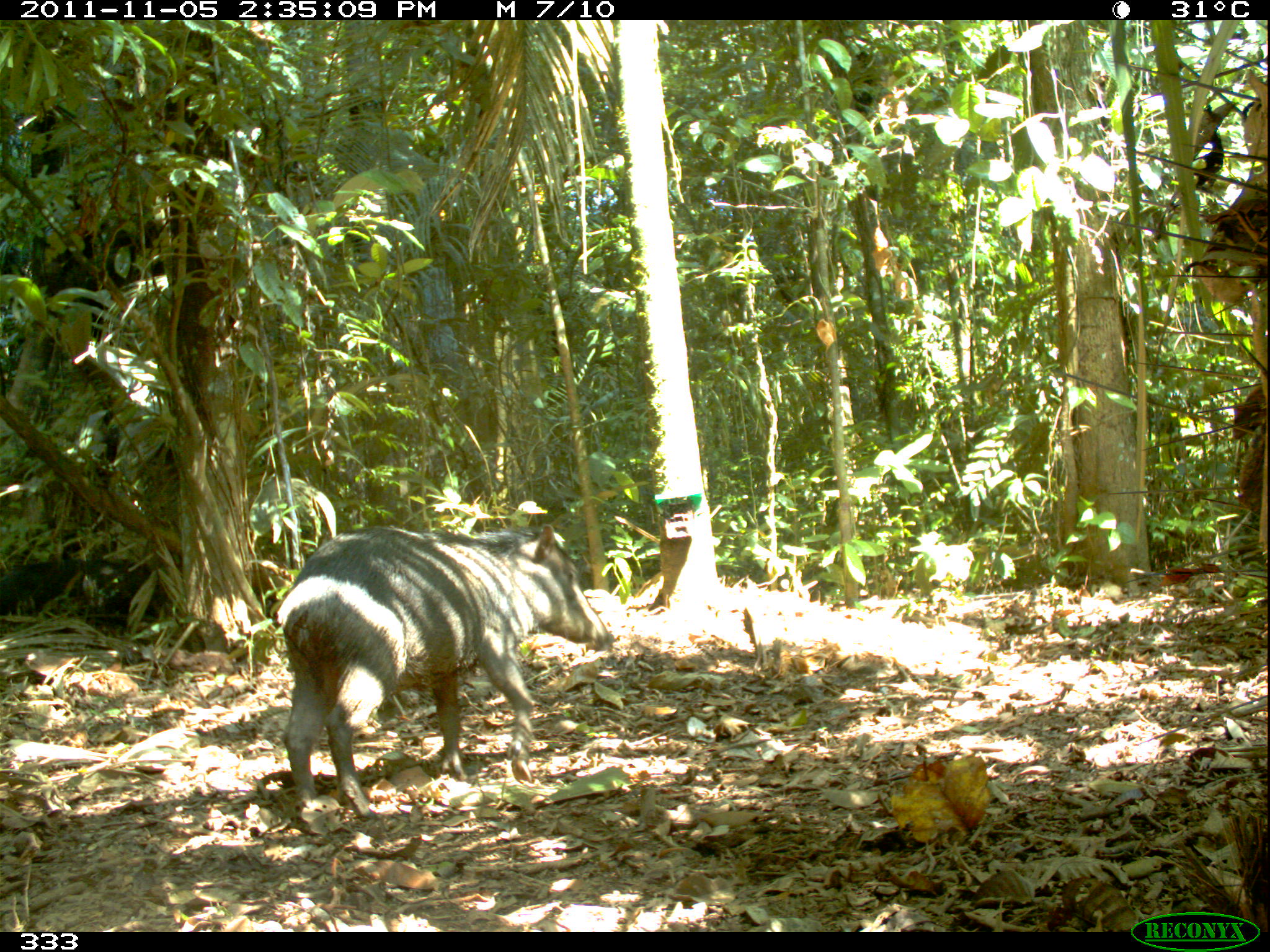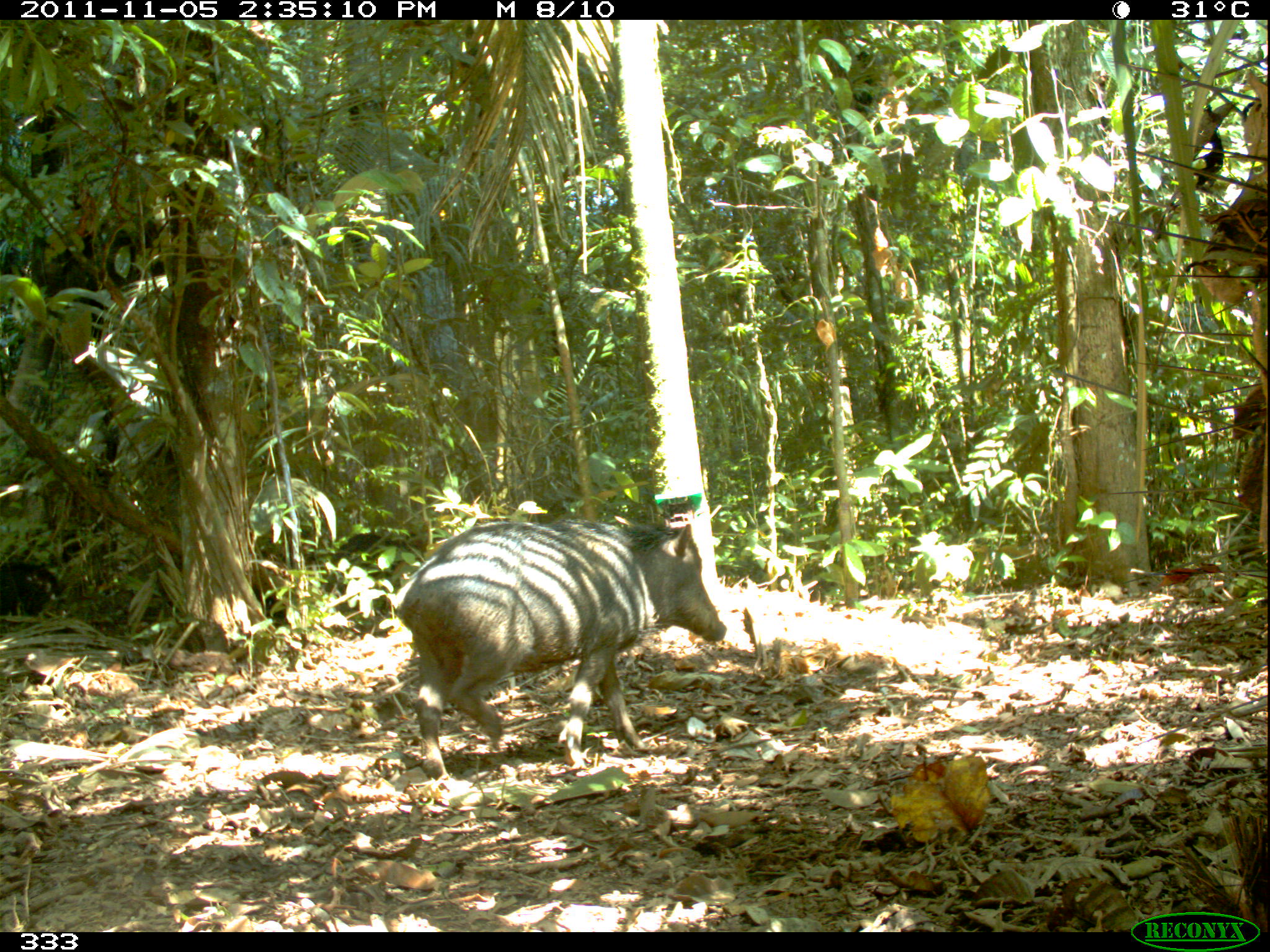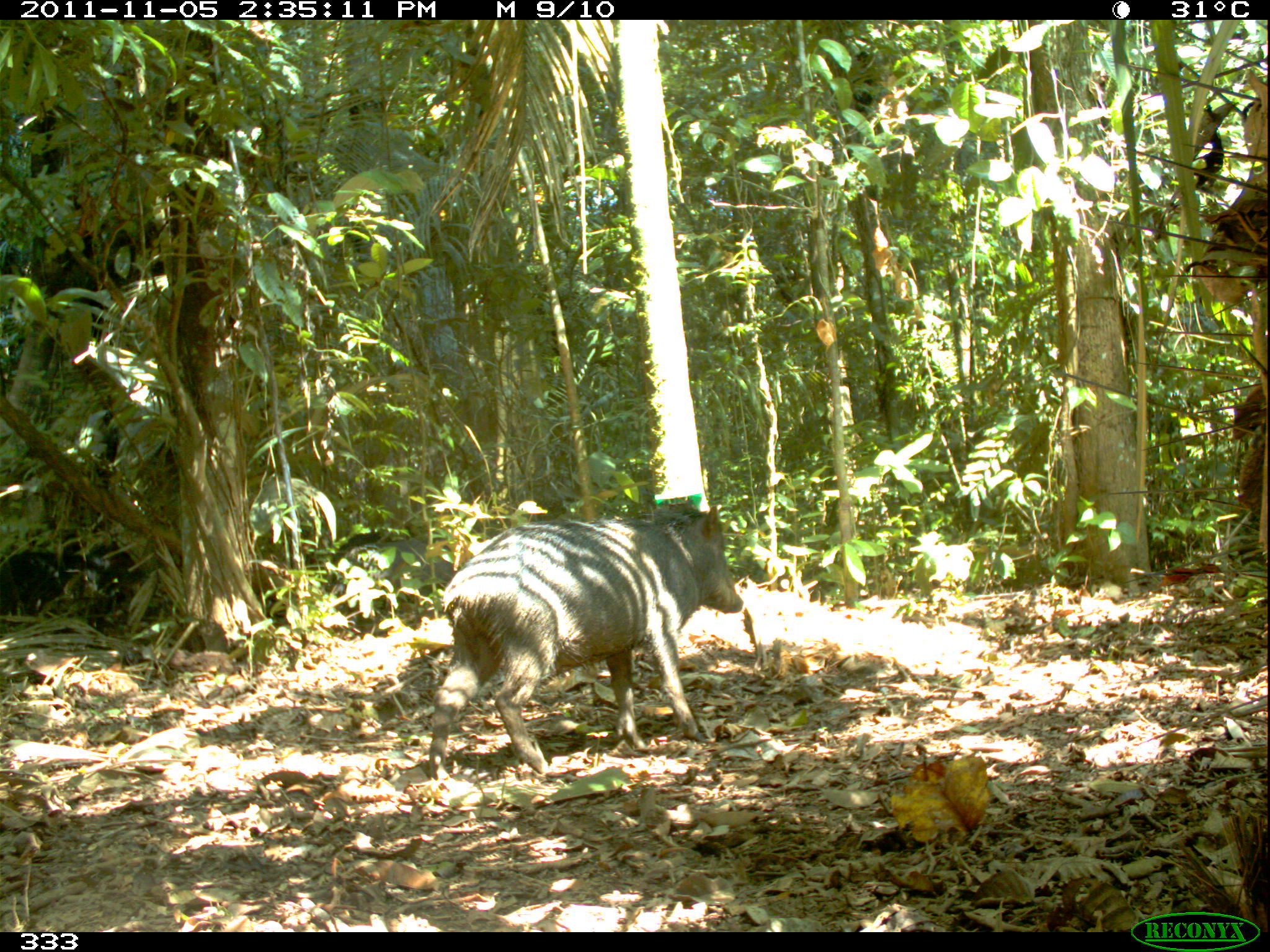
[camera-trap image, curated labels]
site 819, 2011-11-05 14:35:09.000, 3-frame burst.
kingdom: Animalia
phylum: Chordata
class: Mammalia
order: Artiodactyla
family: Tayassuidae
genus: Tayassu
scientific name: Tayassu pecari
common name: white-lipped peccary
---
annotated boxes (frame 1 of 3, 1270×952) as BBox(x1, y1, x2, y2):
tayassu pecari: BBox(278, 519, 612, 818); BBox(0, 555, 163, 630); BBox(249, 473, 334, 554)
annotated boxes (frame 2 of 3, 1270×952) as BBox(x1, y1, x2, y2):
tayassu pecari: BBox(396, 515, 724, 779); BBox(249, 473, 337, 588); BBox(0, 558, 62, 632)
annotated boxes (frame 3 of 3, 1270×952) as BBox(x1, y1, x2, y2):
tayassu pecari: BBox(427, 498, 743, 778); BBox(0, 539, 152, 620); BBox(245, 476, 332, 581); BBox(337, 531, 457, 601)